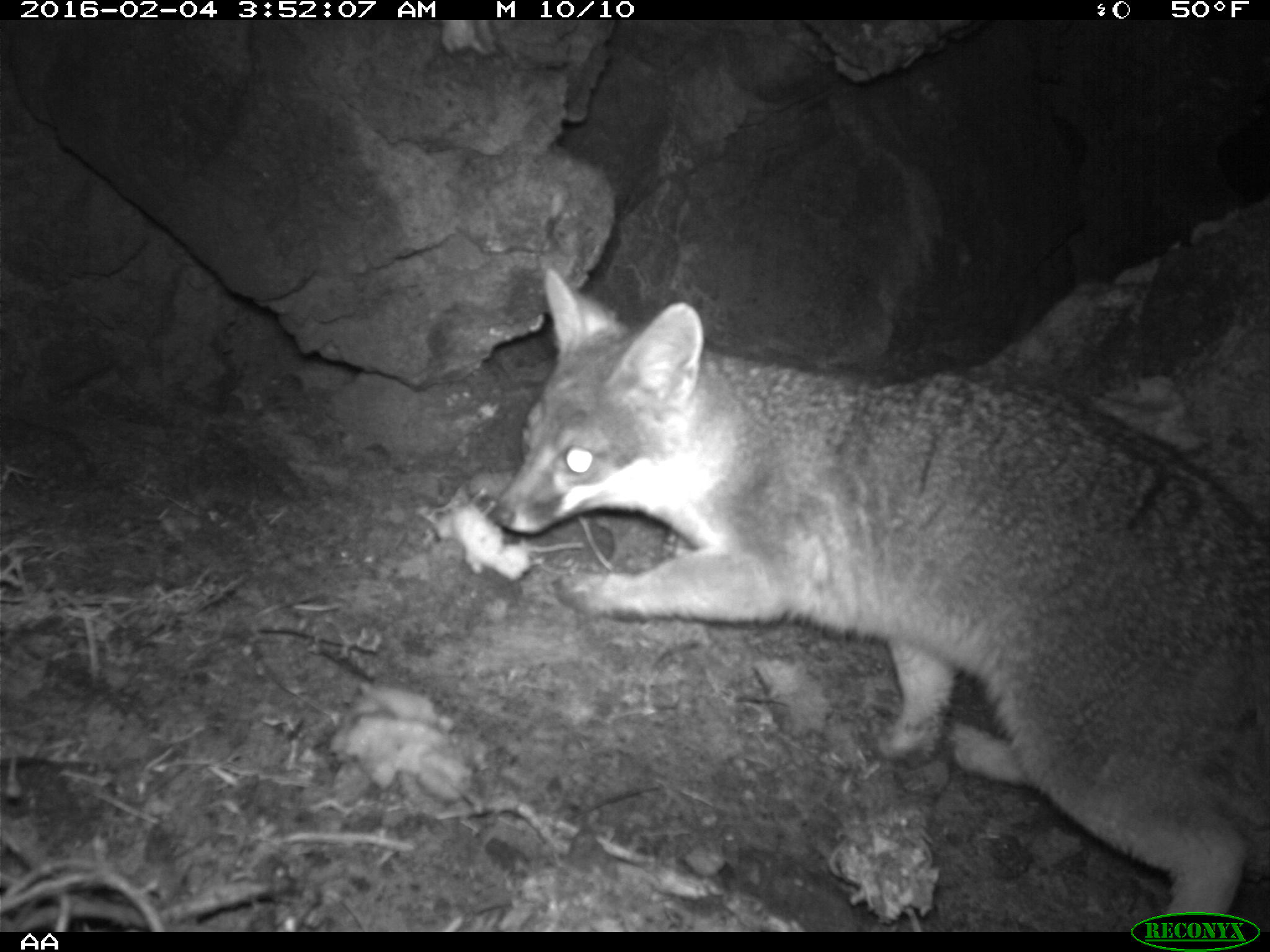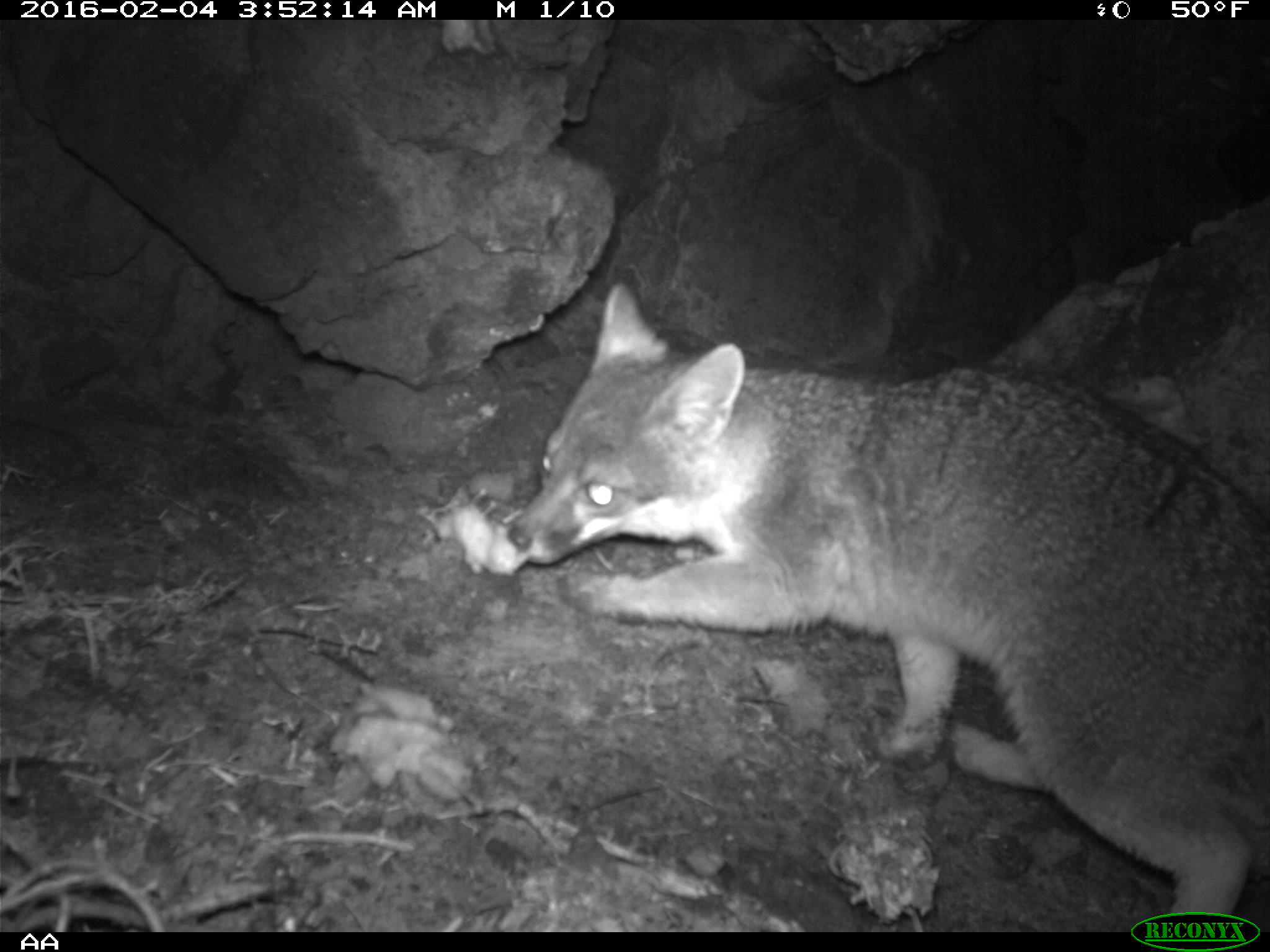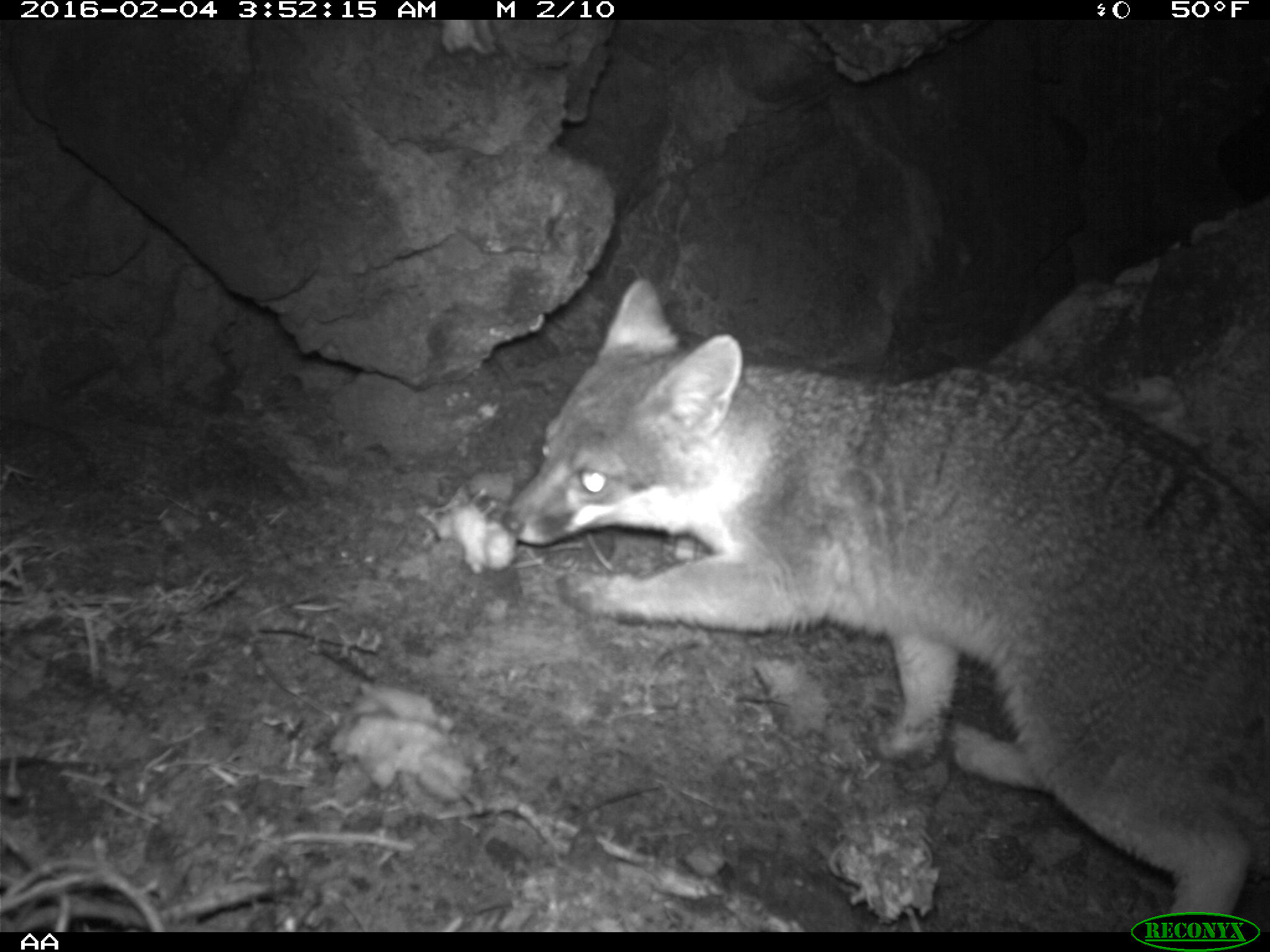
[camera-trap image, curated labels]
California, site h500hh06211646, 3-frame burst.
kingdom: Animalia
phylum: Chordata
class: Mammalia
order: Carnivora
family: Canidae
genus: Urocyon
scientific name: Urocyon littoralis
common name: island fox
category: fox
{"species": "fox (island fox) (Urocyon littoralis)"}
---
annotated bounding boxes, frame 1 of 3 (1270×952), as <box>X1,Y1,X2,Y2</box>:
fox: <box>487,269,1269,932</box>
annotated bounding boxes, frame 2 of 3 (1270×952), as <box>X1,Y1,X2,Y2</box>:
fox: <box>506,283,1269,929</box>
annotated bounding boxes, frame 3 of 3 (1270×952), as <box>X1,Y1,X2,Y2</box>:
fox: <box>498,278,1269,929</box>